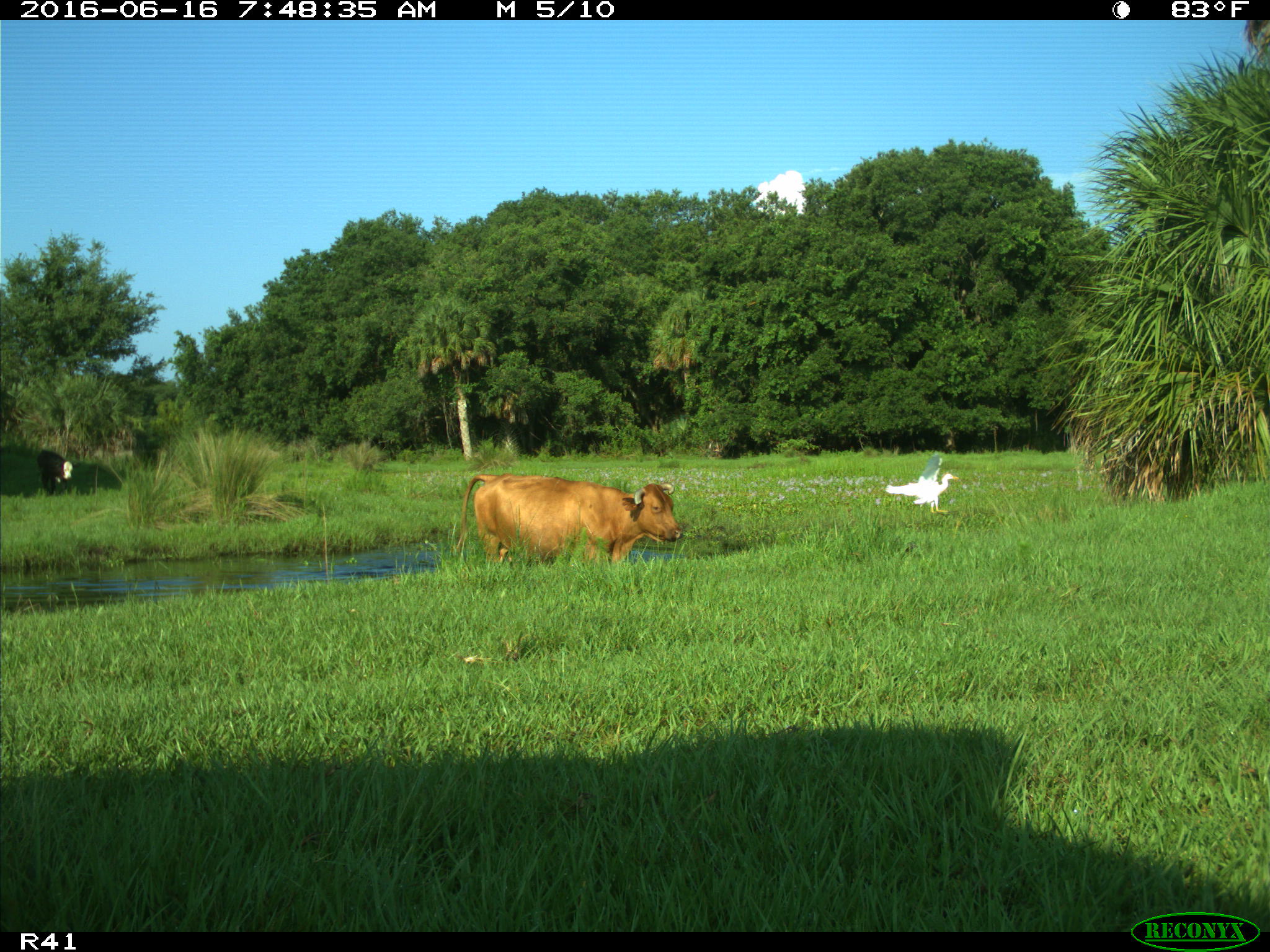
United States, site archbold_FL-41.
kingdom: Animalia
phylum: Chordata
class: Mammalia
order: Artiodactyla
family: Bovidae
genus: Bos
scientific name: Bos taurus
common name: domestic cow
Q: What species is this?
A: Bos taurus (domestic cow).